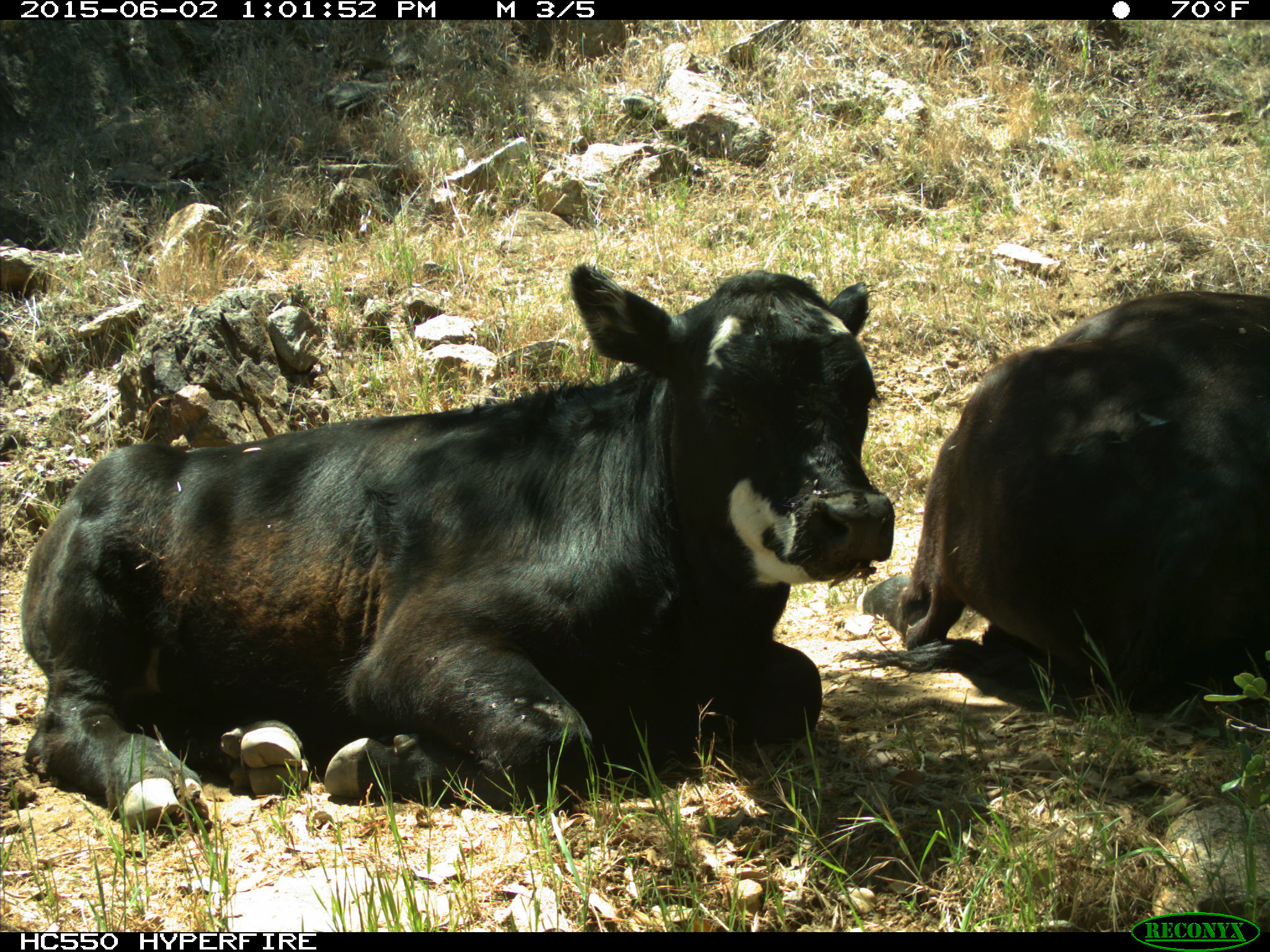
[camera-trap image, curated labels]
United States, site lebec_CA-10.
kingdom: Animalia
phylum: Chordata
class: Mammalia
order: Artiodactyla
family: Bovidae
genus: Bos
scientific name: Bos taurus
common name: domestic cow